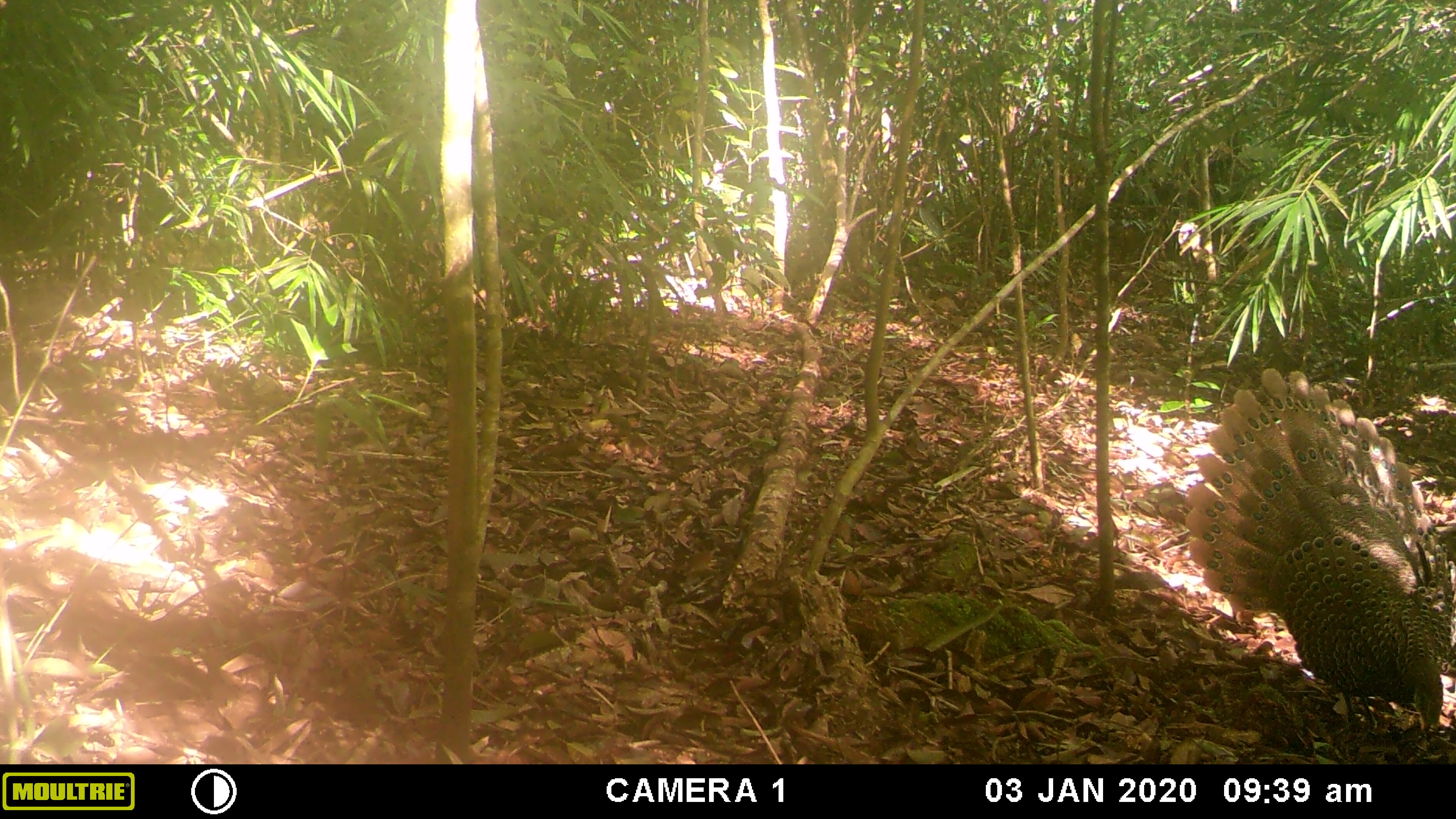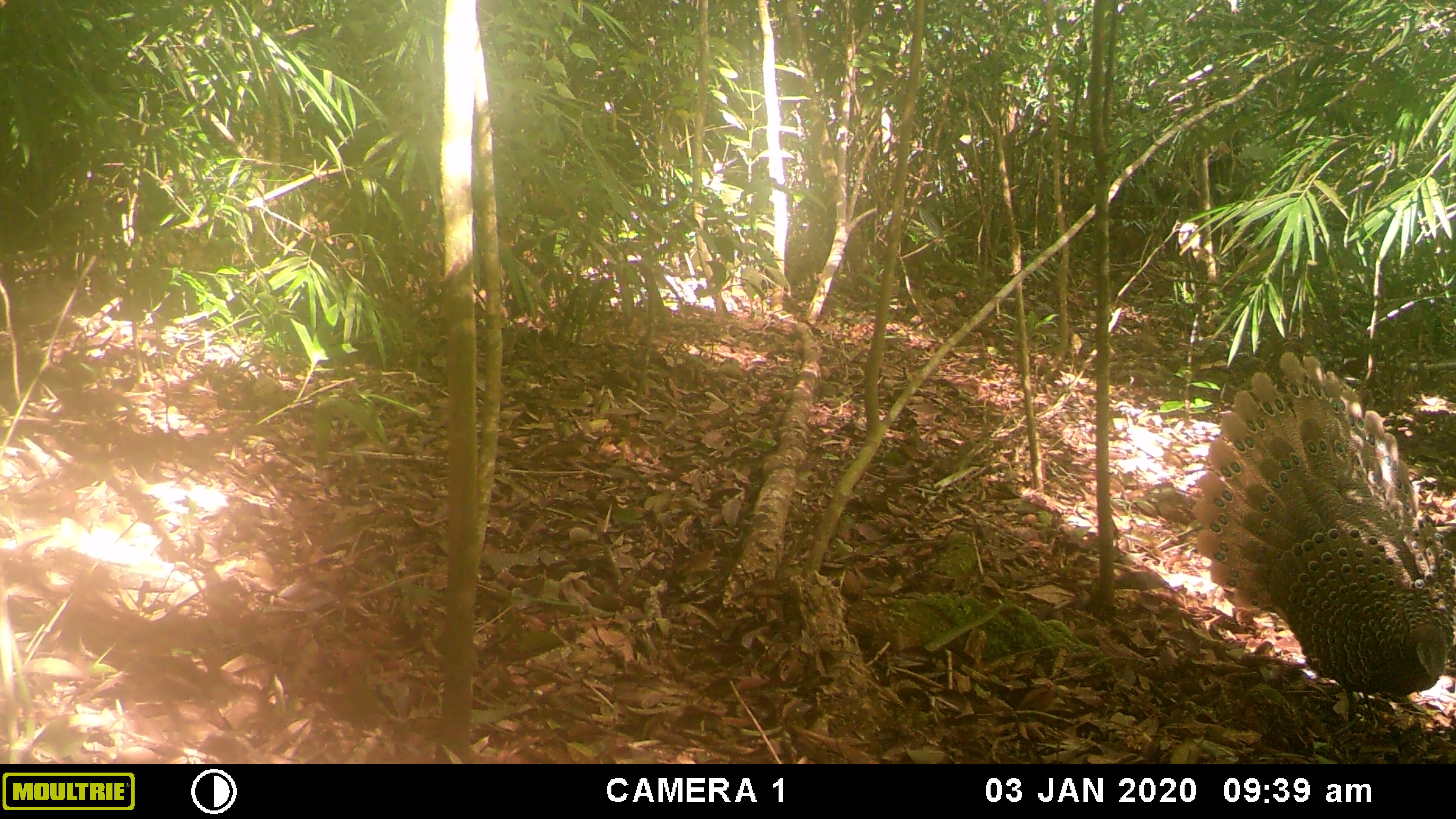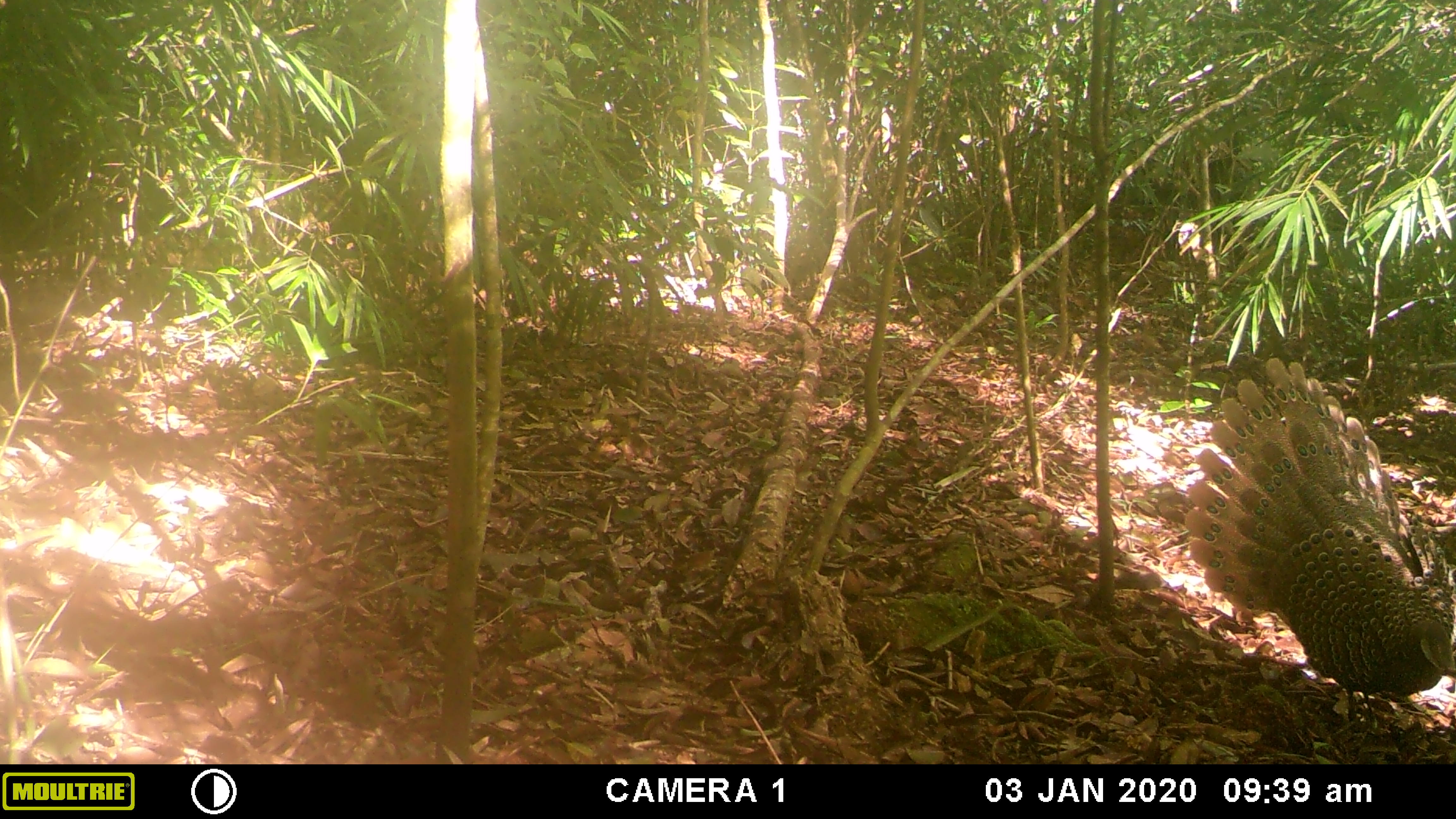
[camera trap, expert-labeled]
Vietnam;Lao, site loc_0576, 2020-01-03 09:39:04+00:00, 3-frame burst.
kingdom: Animalia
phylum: Chordata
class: Aves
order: Galliformes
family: Phasianidae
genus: Polyplectron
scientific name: Polyplectron bicalcaratum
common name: gray peacock-pheasant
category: grey peacock pheasant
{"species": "grey peacock pheasant (gray peacock-pheasant) (Polyplectron bicalcaratum)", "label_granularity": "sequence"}